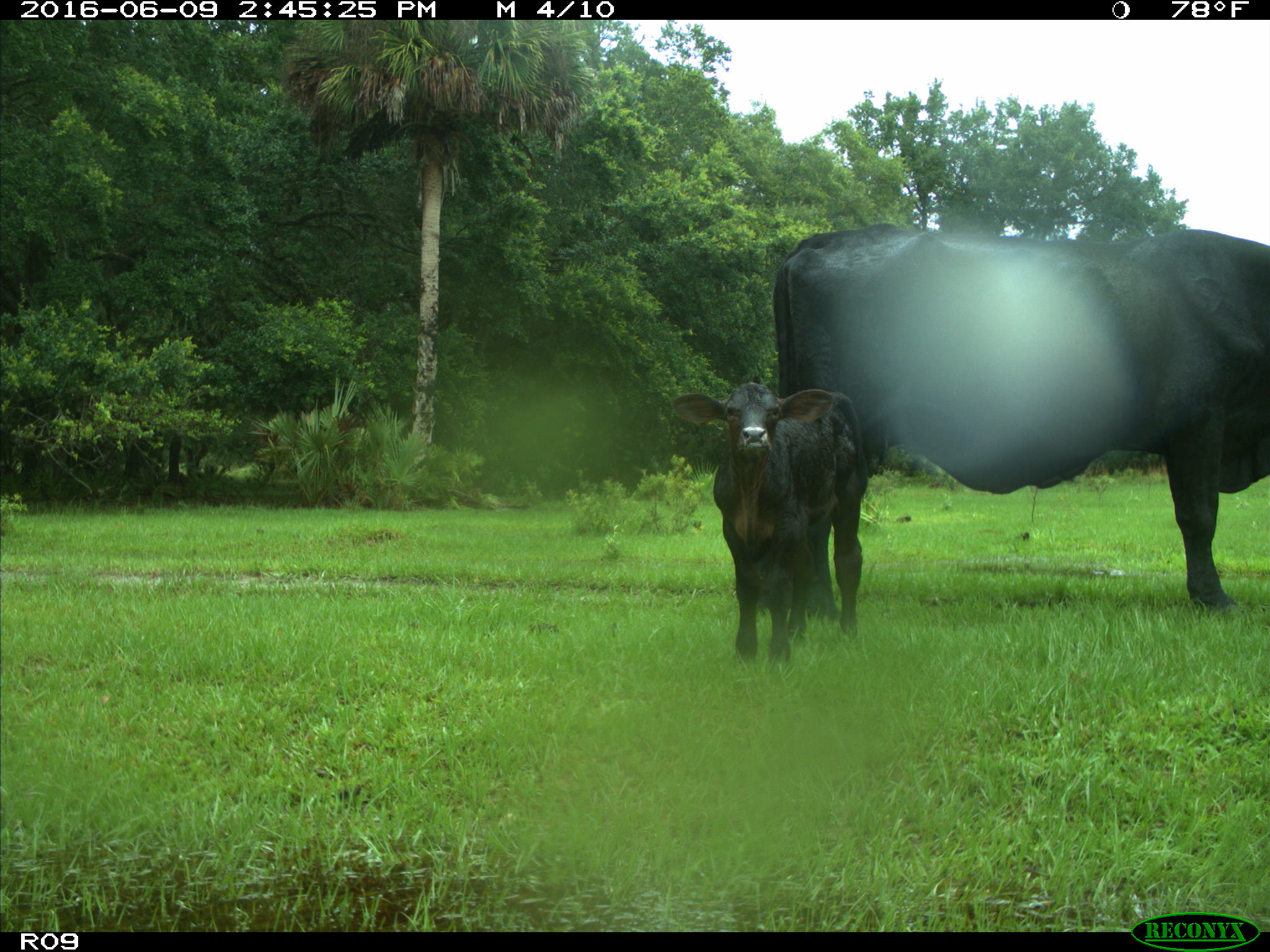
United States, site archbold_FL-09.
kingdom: Animalia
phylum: Chordata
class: Mammalia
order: Artiodactyla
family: Bovidae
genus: Bos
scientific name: Bos taurus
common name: domestic cow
Bos taurus (domestic cow).